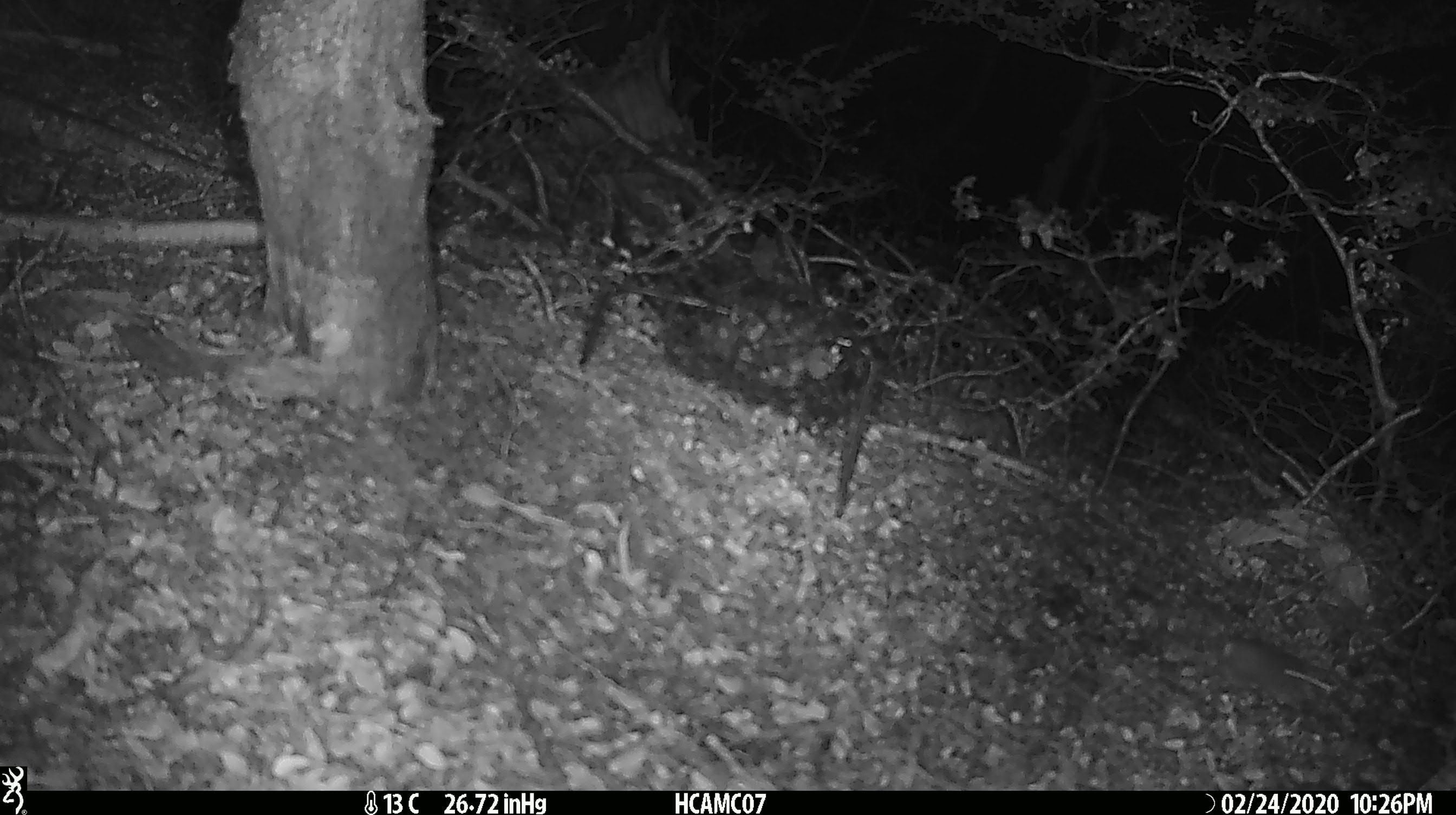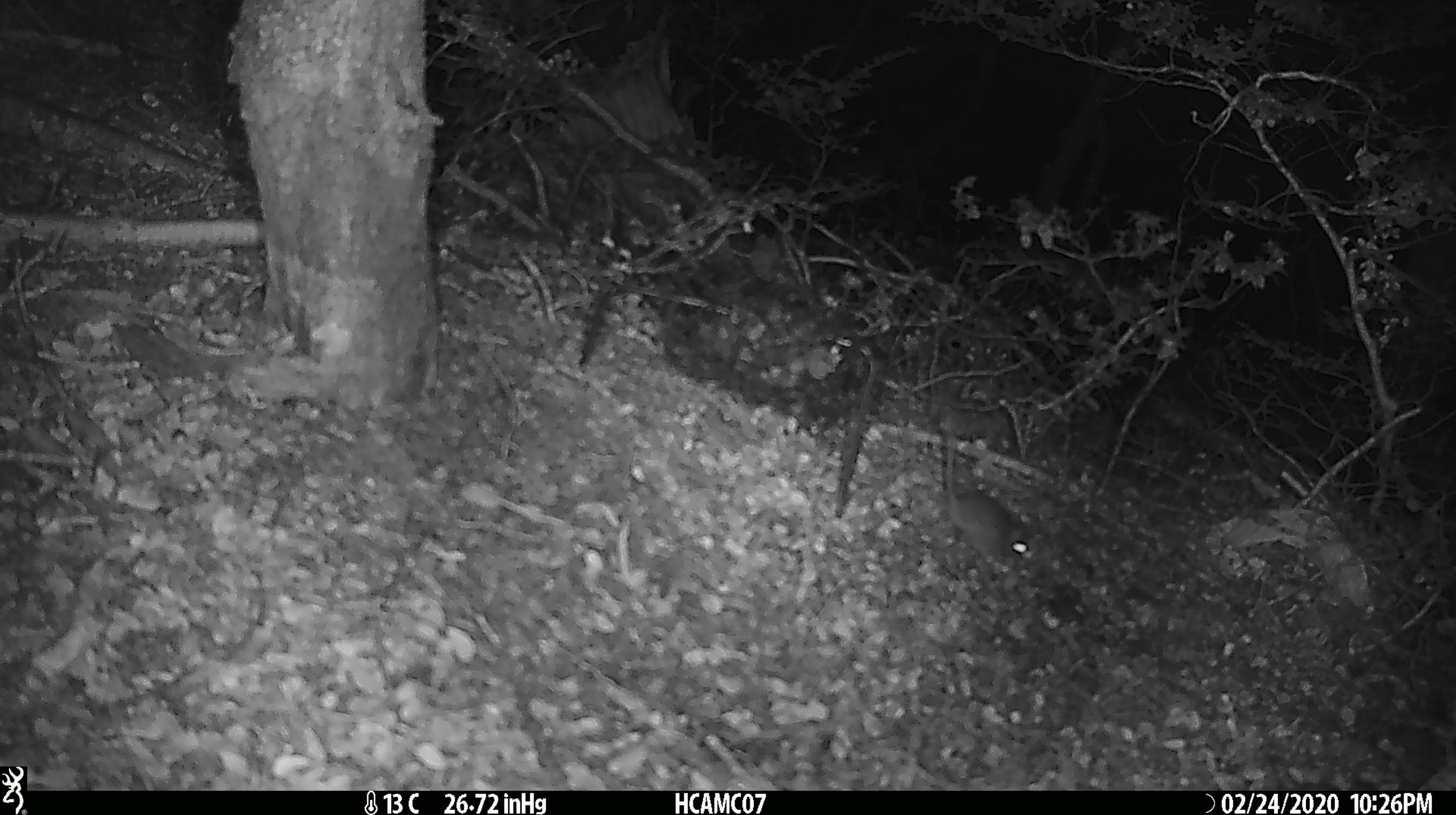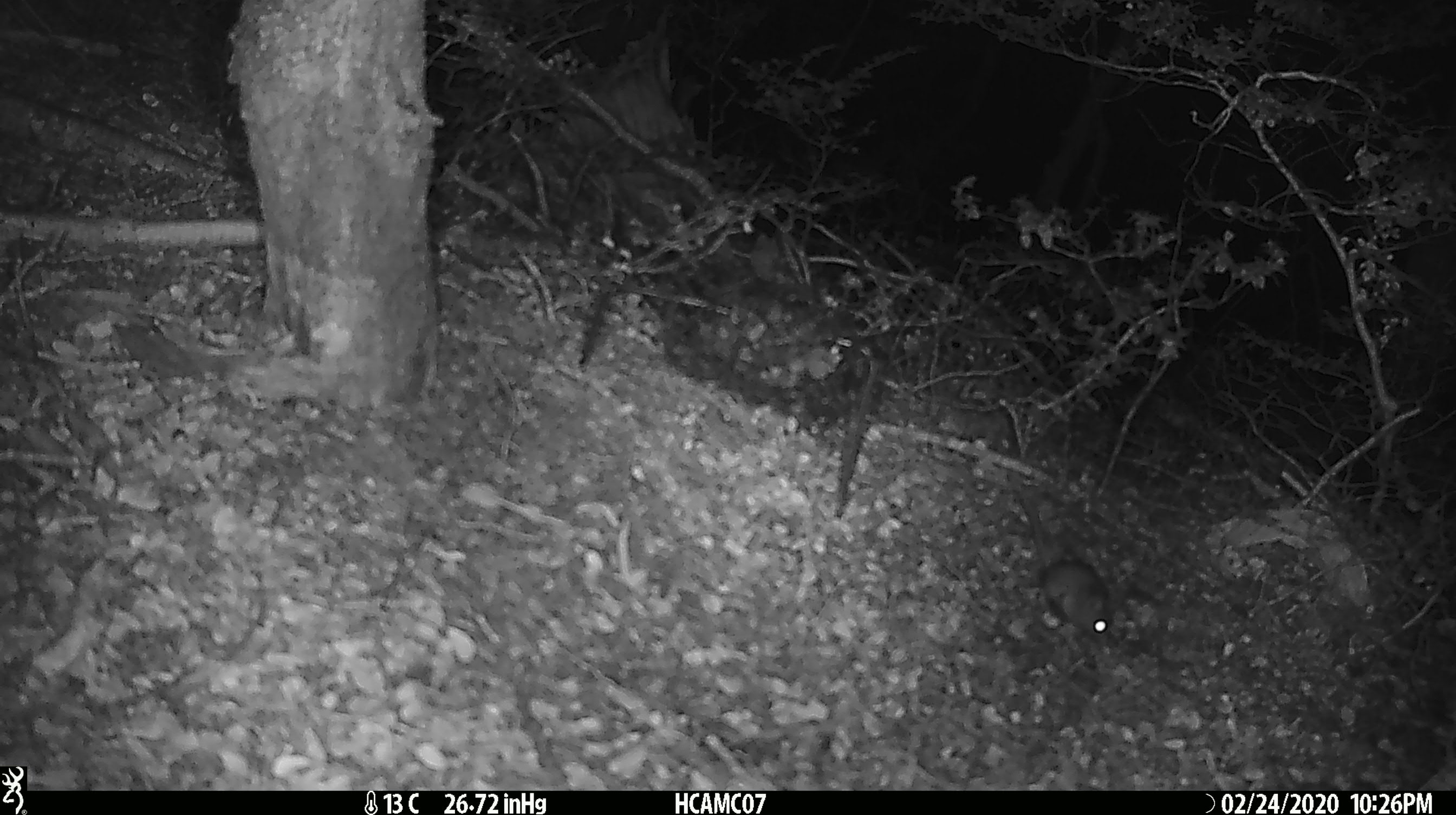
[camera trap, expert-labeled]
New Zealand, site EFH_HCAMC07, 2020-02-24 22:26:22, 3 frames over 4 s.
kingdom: Animalia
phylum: Chordata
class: Mammalia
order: Rodentia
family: Muridae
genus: Mus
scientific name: Mus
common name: mouse